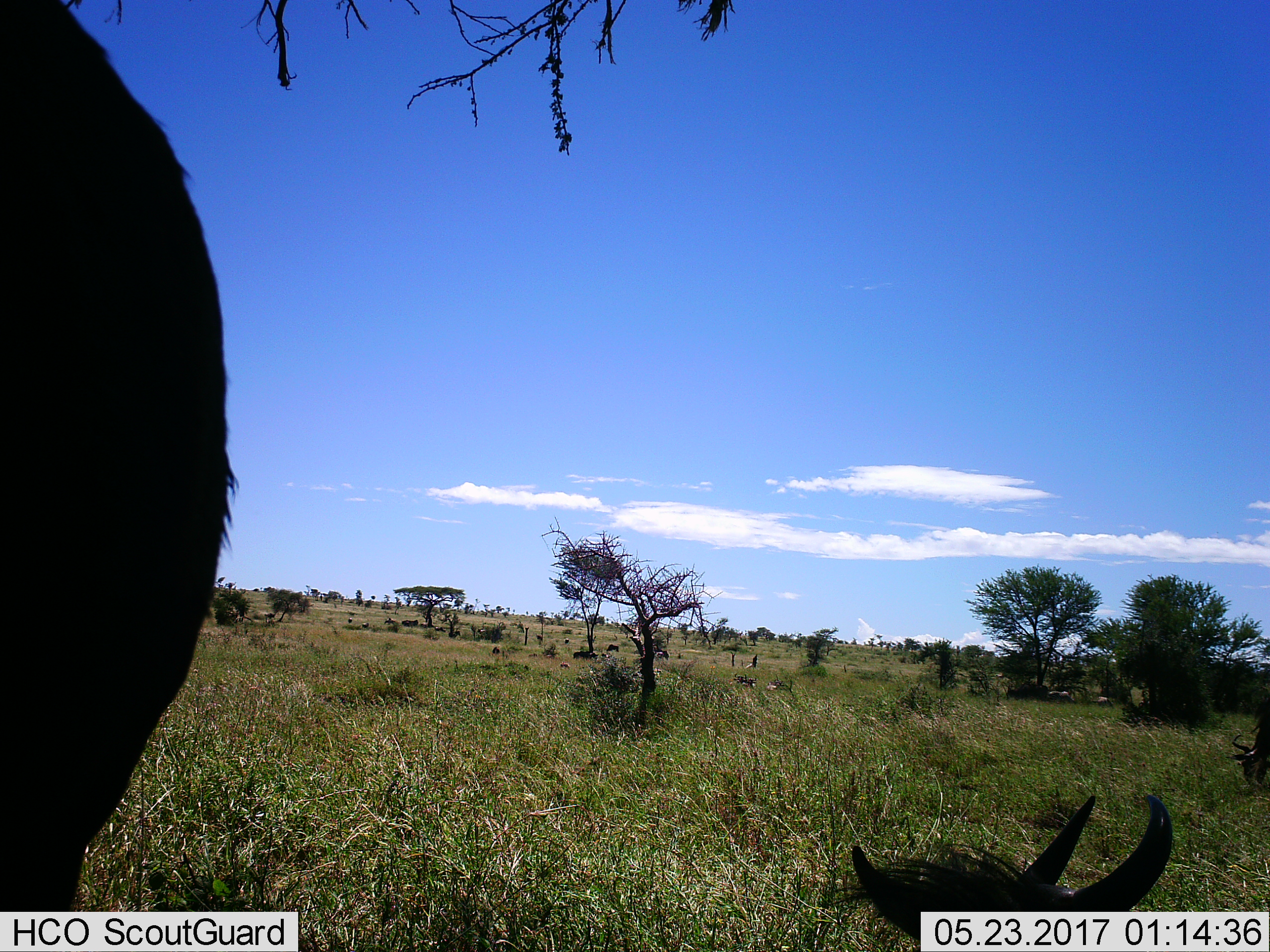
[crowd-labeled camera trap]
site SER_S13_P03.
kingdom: Animalia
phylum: Chordata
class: Mammalia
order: Artiodactyla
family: Bovidae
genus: Connochaetes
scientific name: Connochaetes taurinus taurinus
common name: blue wildebeest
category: wildebeestblue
Wildebeestblue (blue wildebeest) (Connochaetes taurinus taurinus), count 11-50. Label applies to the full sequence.